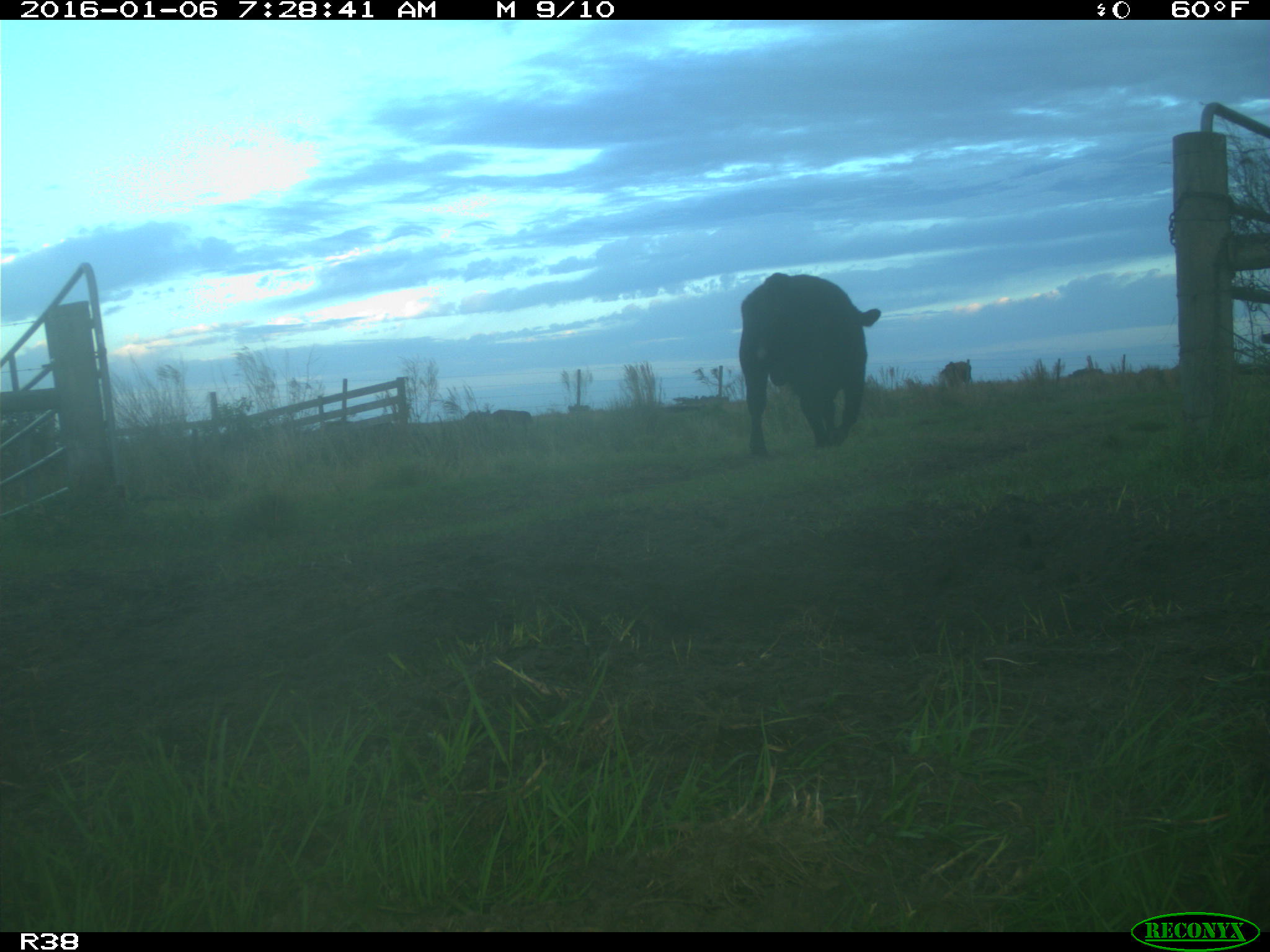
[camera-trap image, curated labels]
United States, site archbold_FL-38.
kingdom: Animalia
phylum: Chordata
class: Mammalia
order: Artiodactyla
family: Bovidae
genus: Bos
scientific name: Bos taurus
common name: domestic cow